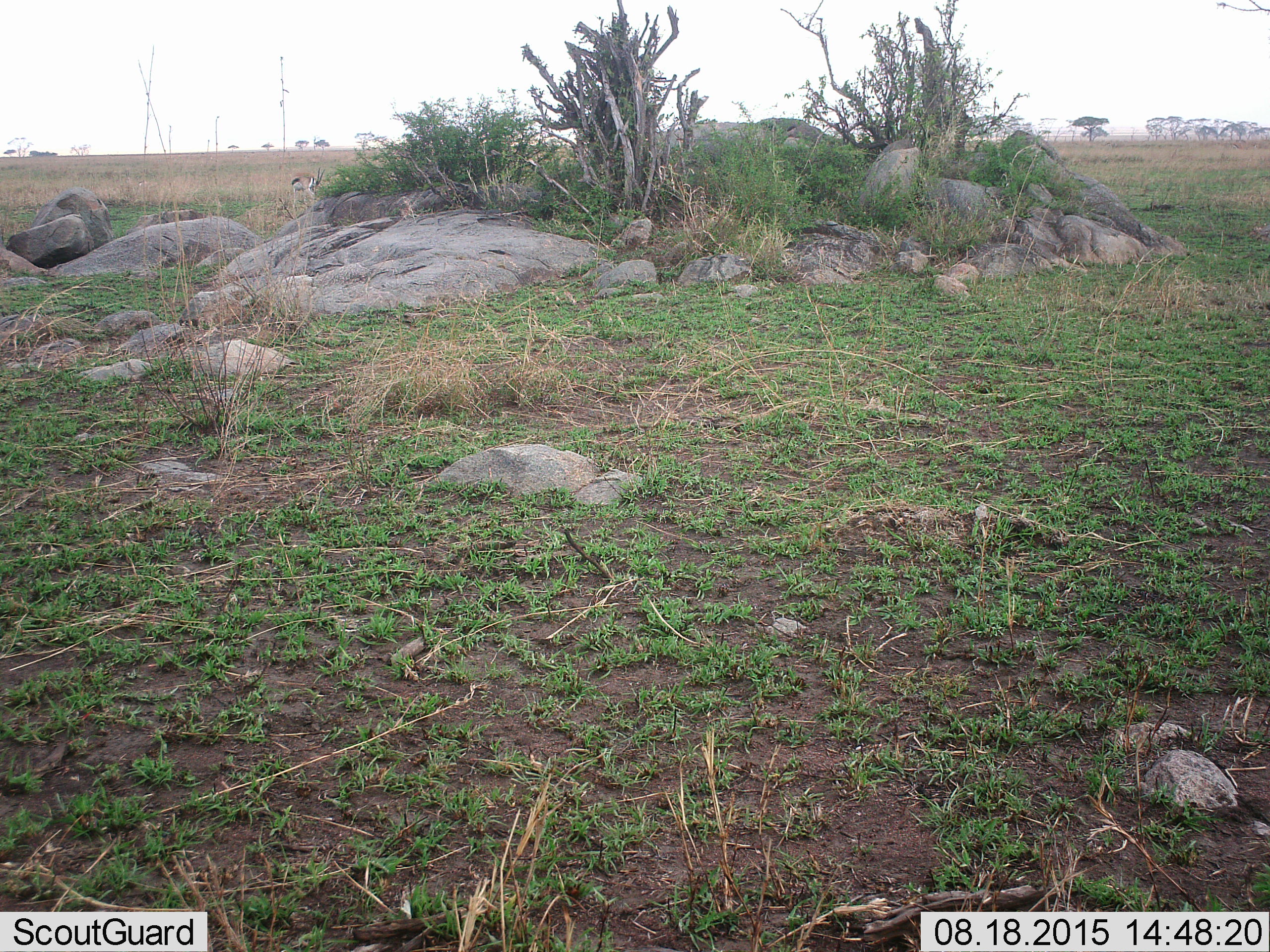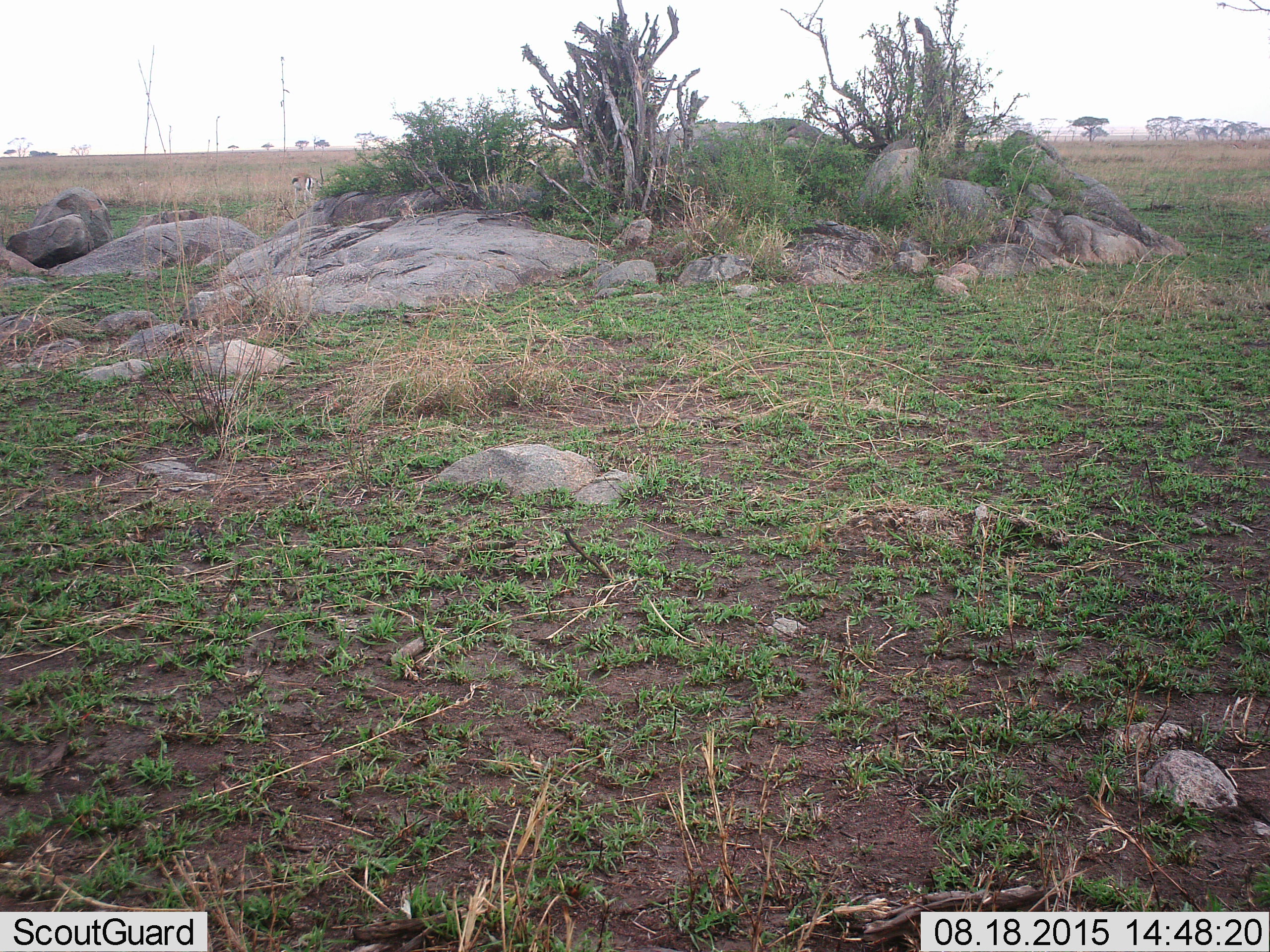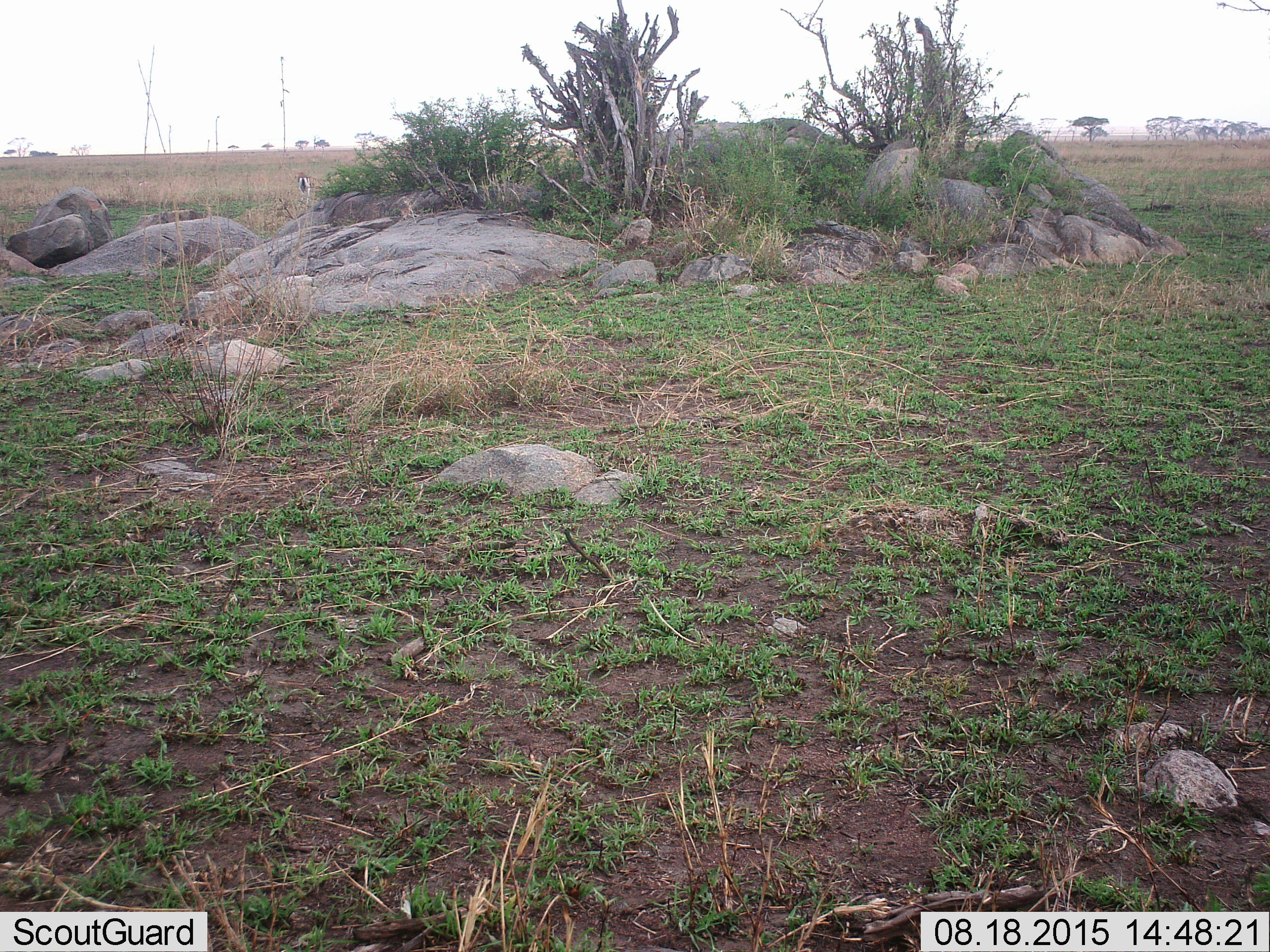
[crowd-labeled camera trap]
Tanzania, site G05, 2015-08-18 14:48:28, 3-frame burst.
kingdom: Animalia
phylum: Chordata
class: Mammalia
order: Artiodactyla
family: Bovidae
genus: Eudorcas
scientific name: Eudorcas thomsonii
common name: thomson's gazelle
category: gazellethomsons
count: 1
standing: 62%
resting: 0%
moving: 46%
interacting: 0%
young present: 0%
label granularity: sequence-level